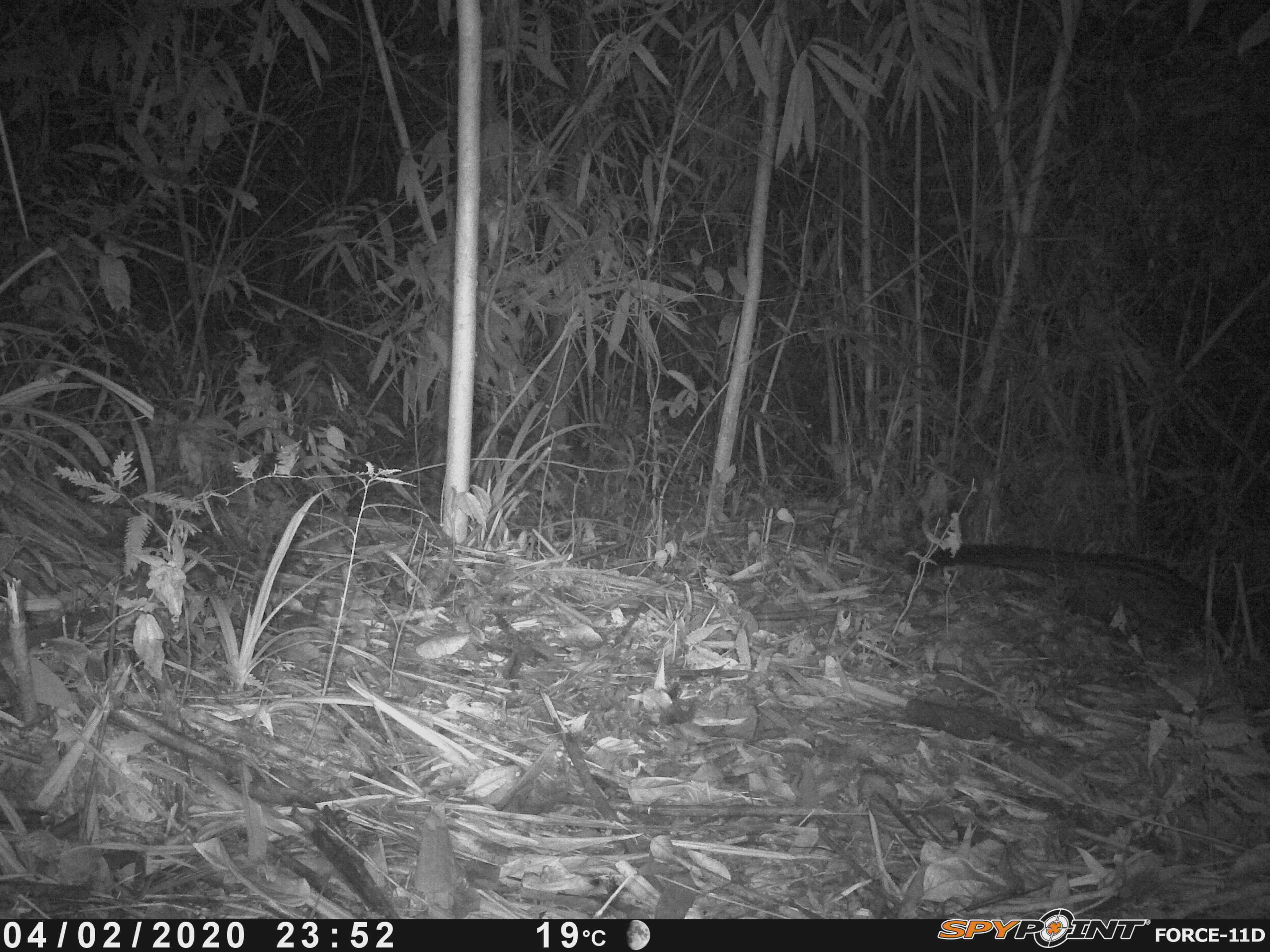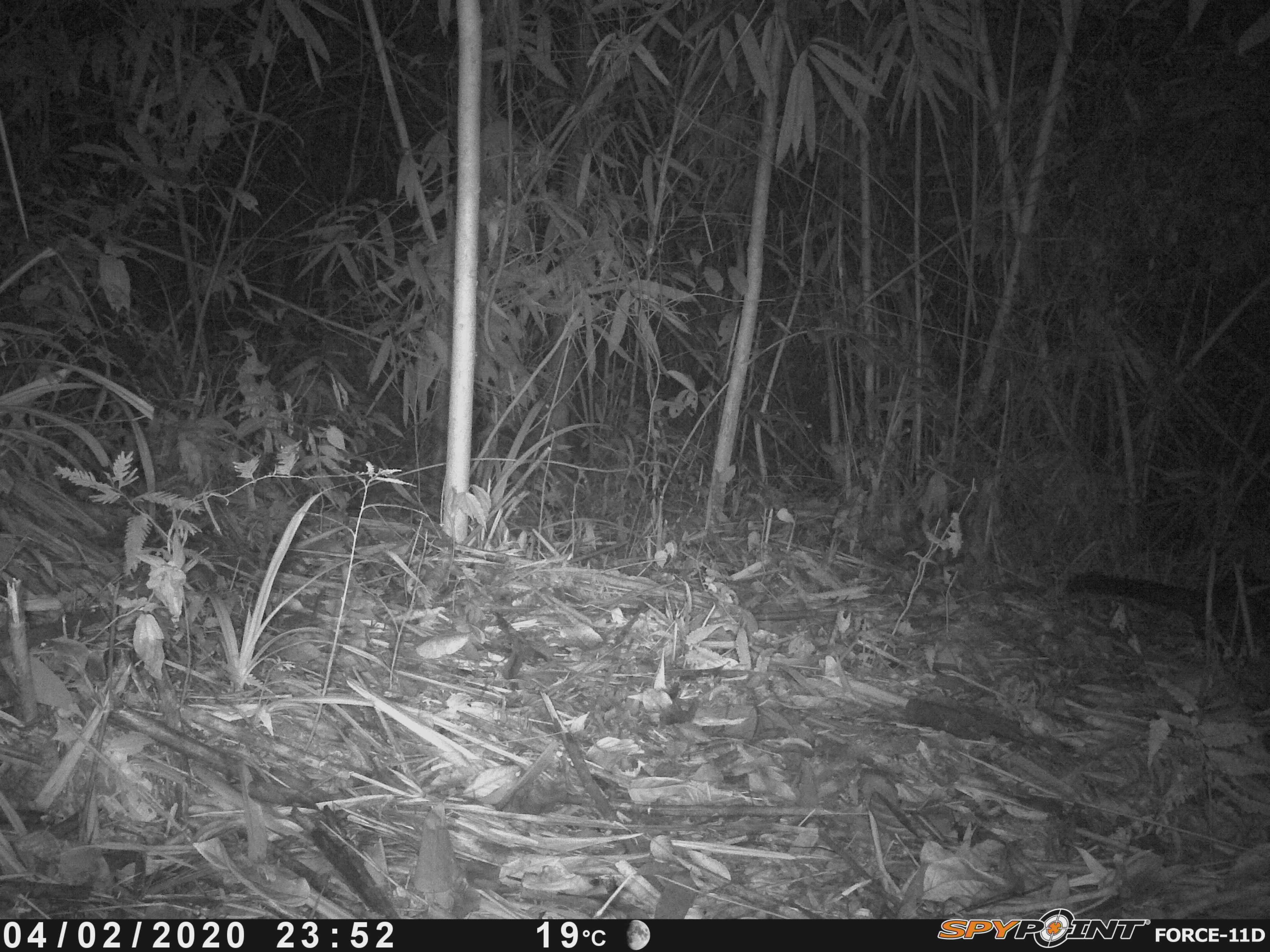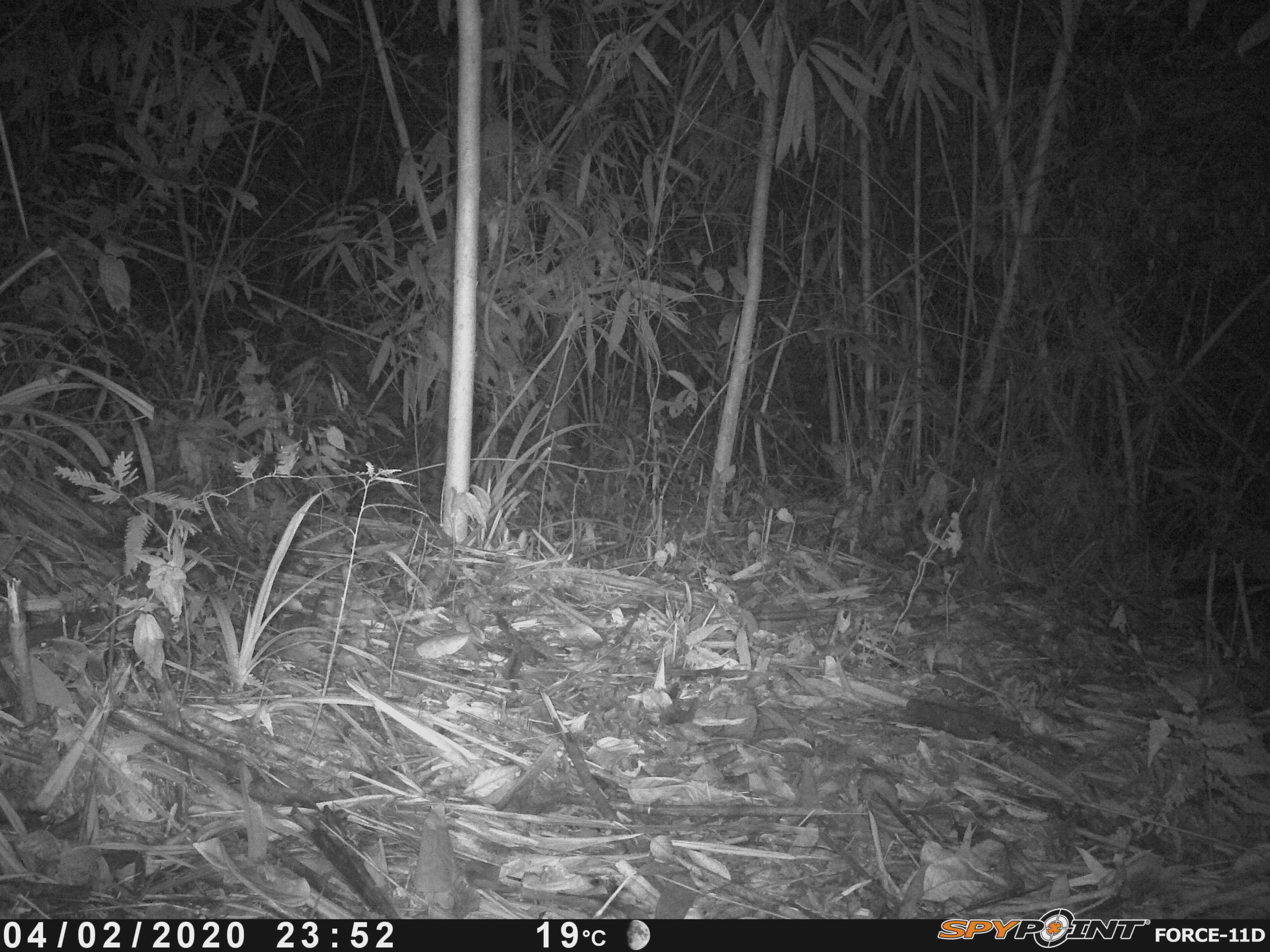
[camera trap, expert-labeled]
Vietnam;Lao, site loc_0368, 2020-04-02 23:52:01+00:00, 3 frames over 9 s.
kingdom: Animalia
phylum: Chordata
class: Mammalia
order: Carnivora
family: Viverridae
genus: Paradoxurus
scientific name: Paradoxurus hermaphroditus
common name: common palm civet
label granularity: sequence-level